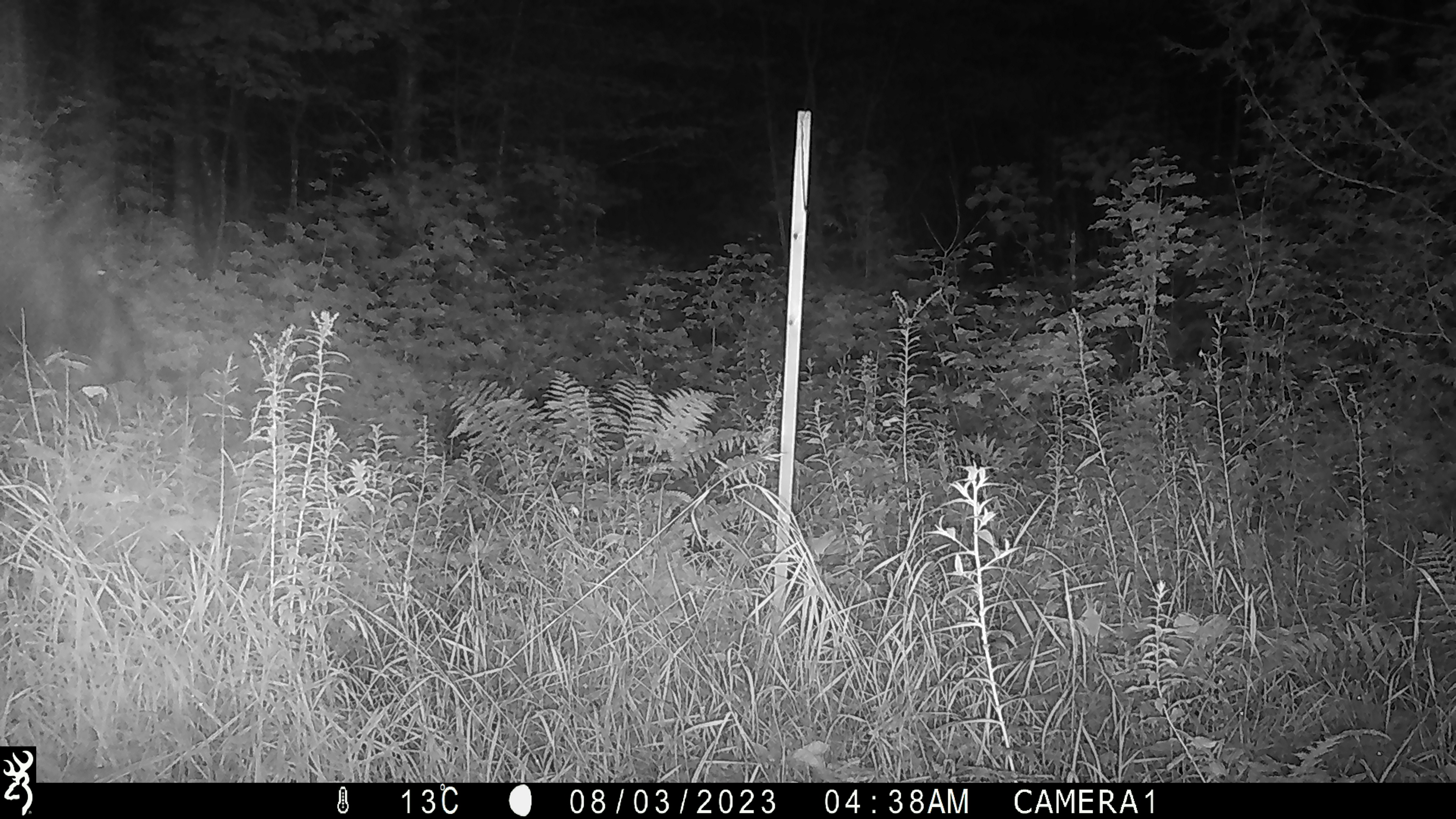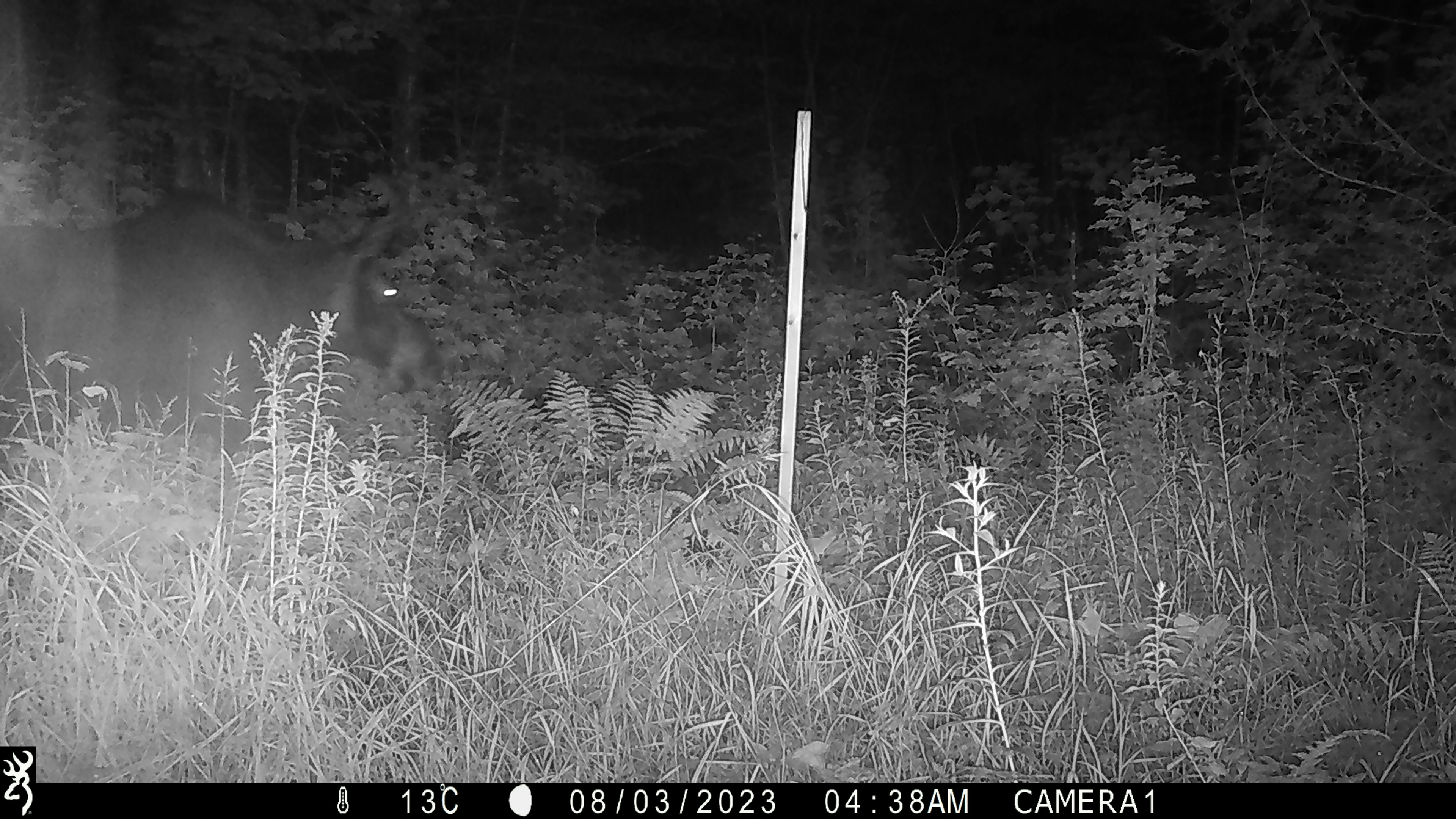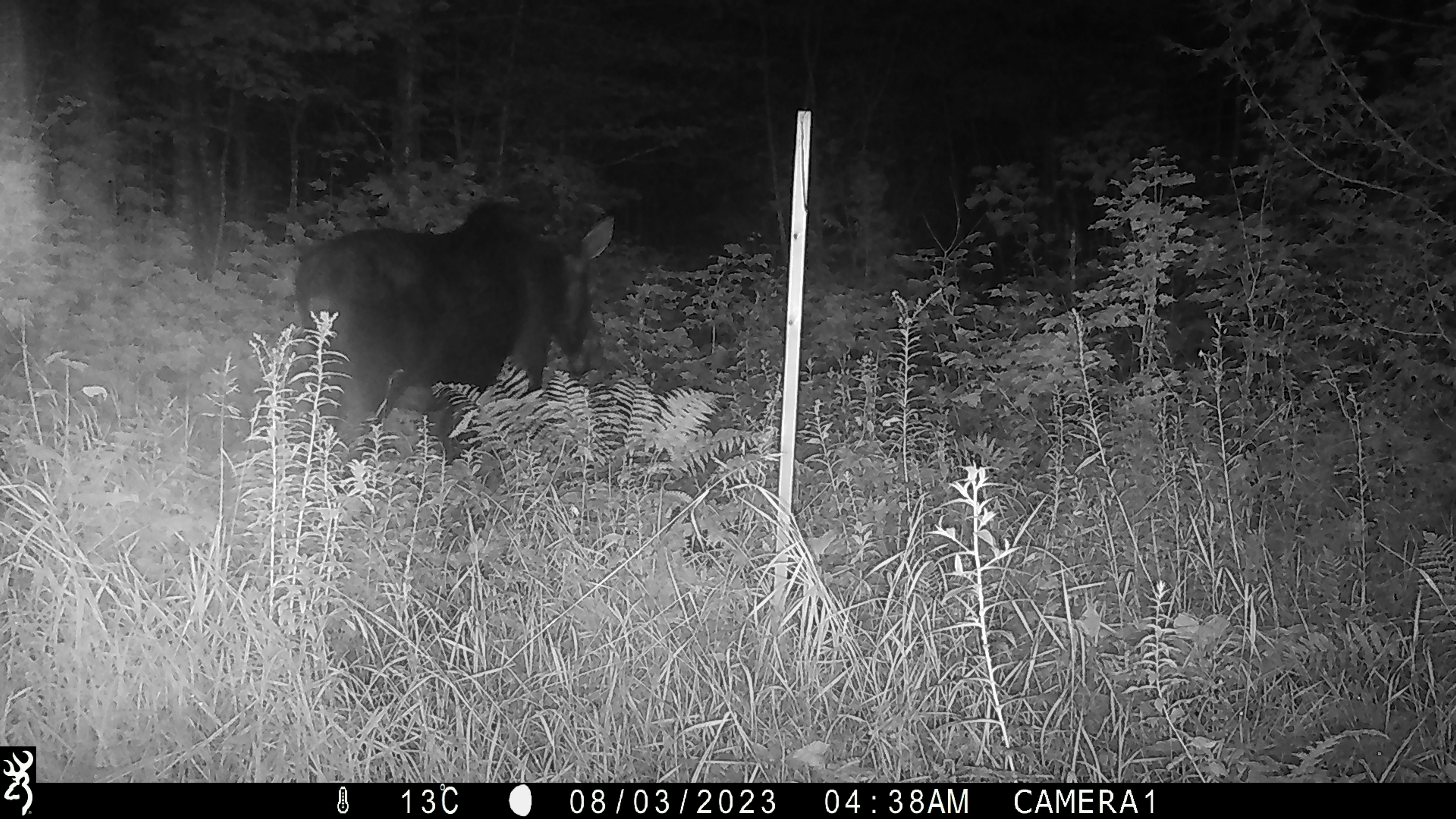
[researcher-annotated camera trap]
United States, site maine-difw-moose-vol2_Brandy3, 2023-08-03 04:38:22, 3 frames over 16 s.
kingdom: Animalia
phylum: Chordata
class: Mammalia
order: Artiodactyla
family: Cervidae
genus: Alces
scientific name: Alces alces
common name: moose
Moose (Alces alces).